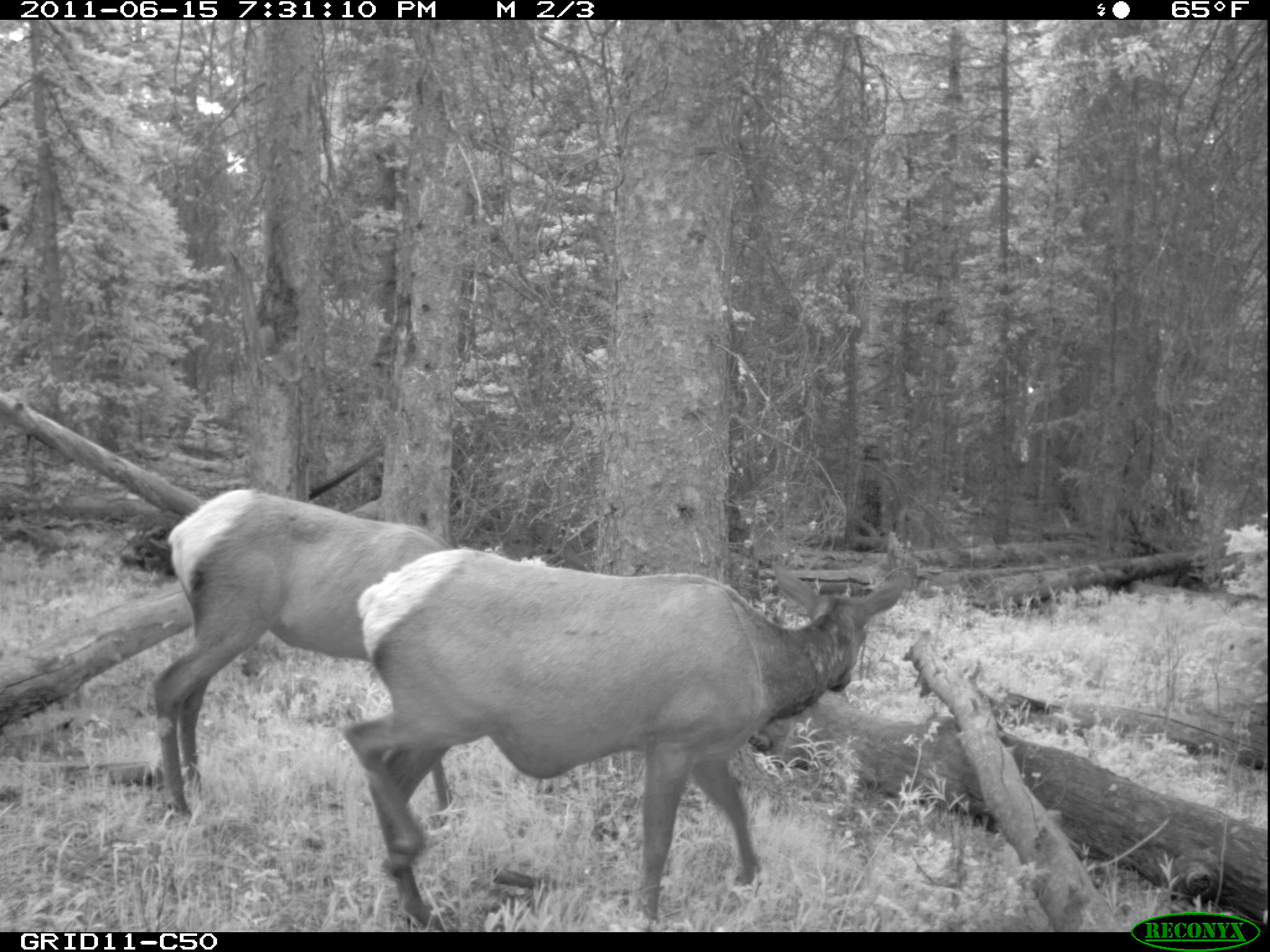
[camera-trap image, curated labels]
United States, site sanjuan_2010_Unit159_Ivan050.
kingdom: Animalia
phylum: Chordata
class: Mammalia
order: Artiodactyla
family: Cervidae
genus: Cervus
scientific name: Cervus elaphus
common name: red deer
Cervus elaphus (red deer).